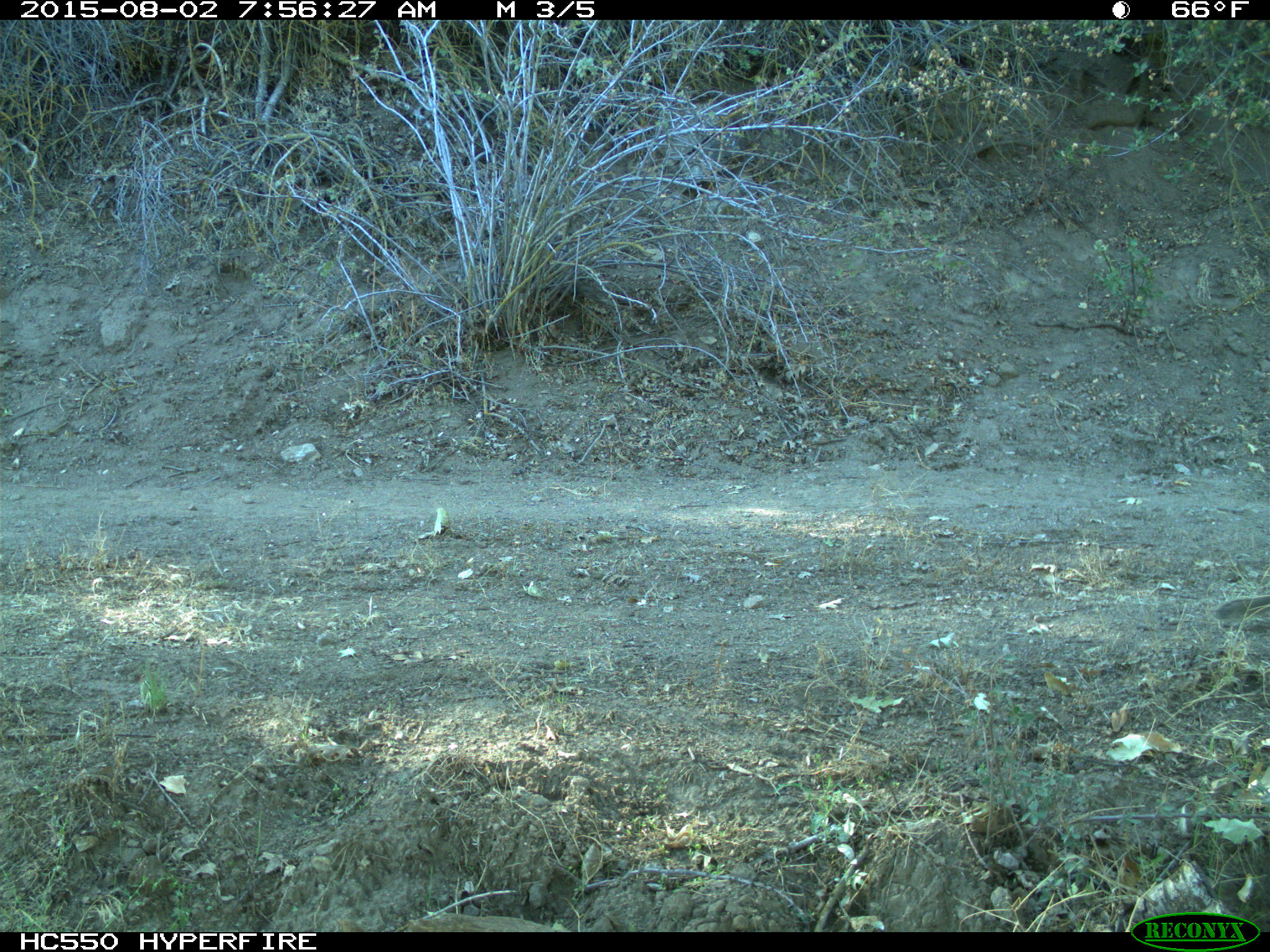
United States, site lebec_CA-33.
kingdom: Animalia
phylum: Chordata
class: Mammalia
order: Rodentia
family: Sciuridae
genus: Otospermophilus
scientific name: Otospermophilus beecheyi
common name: california ground squirrel